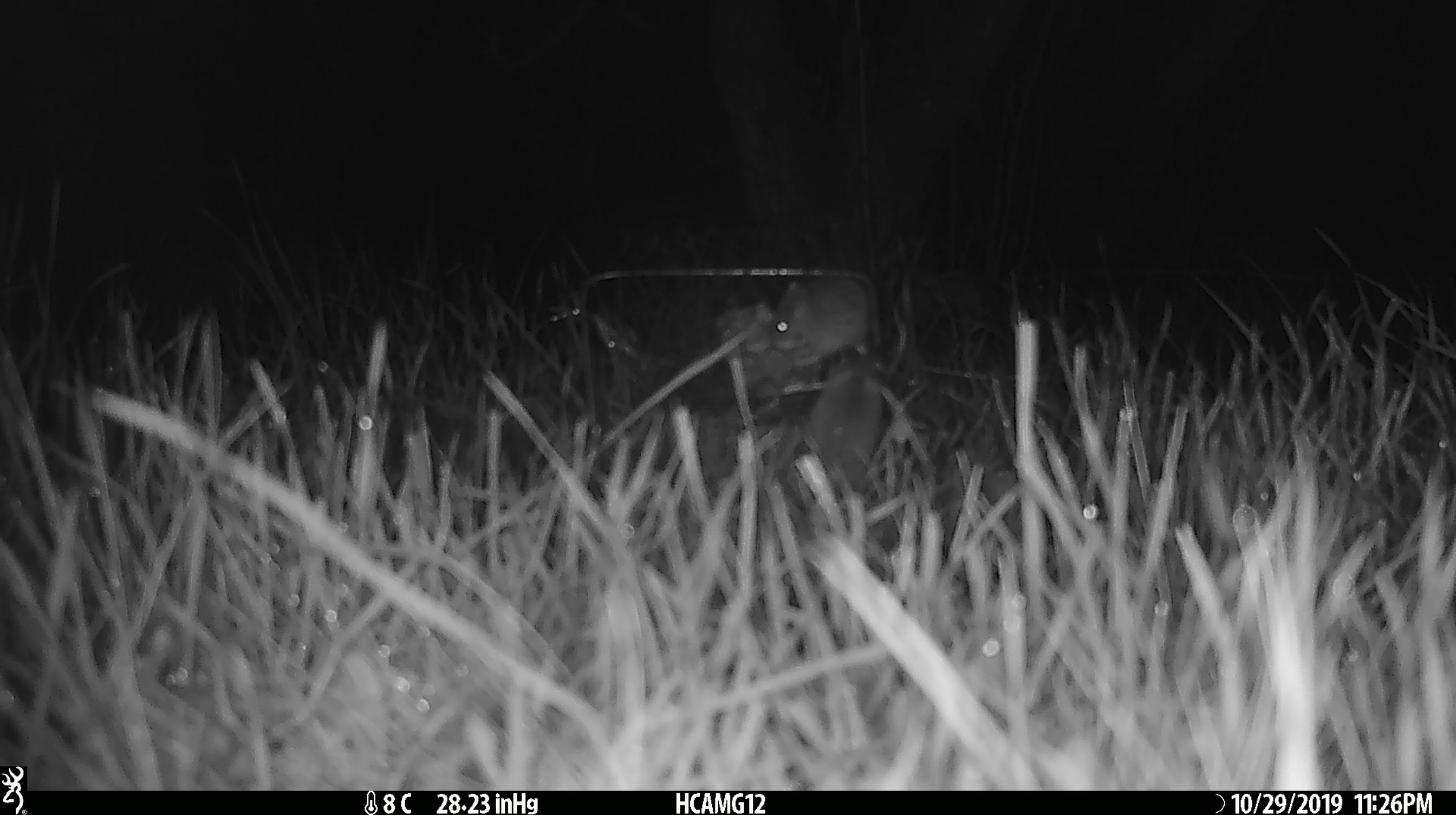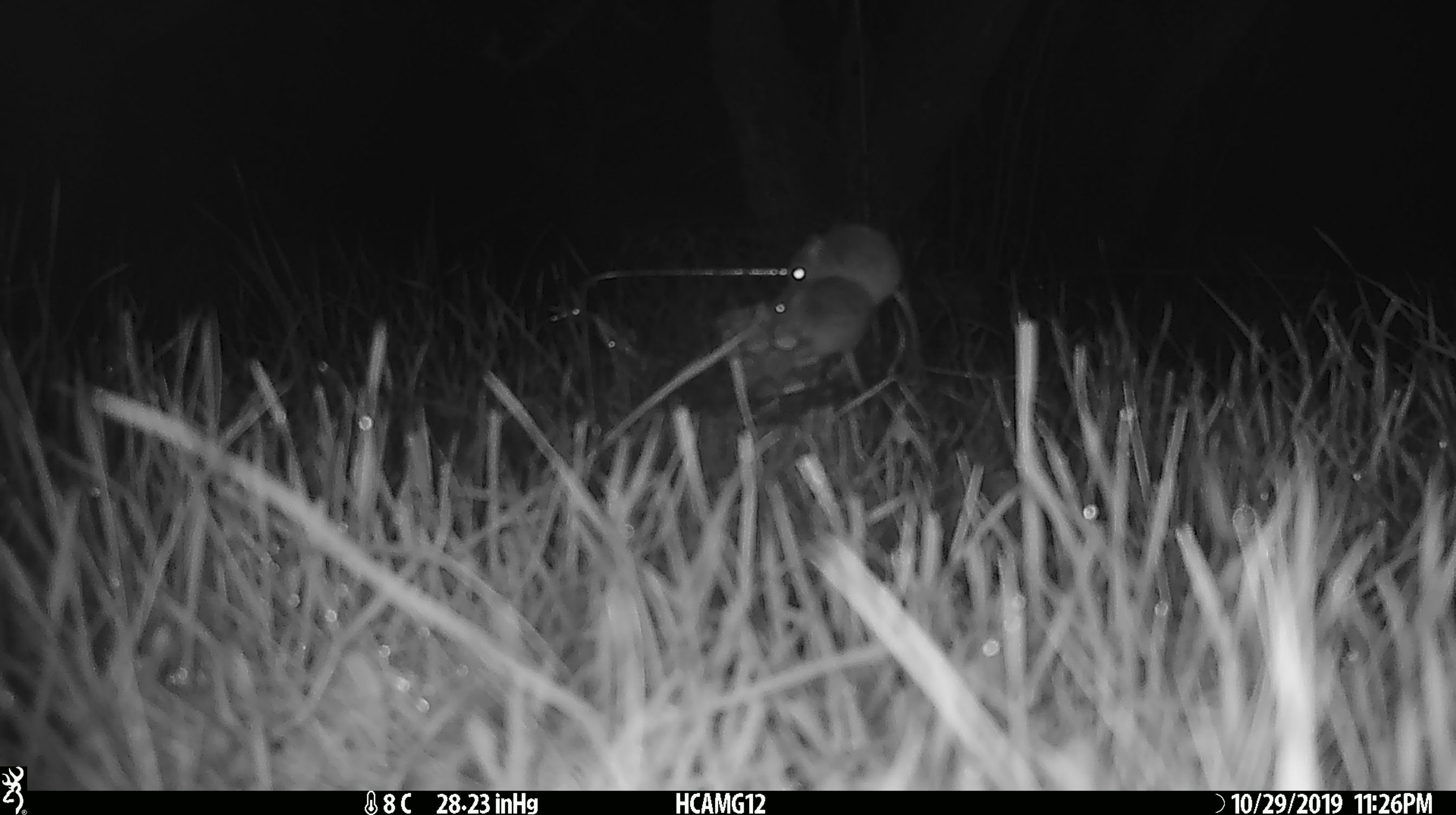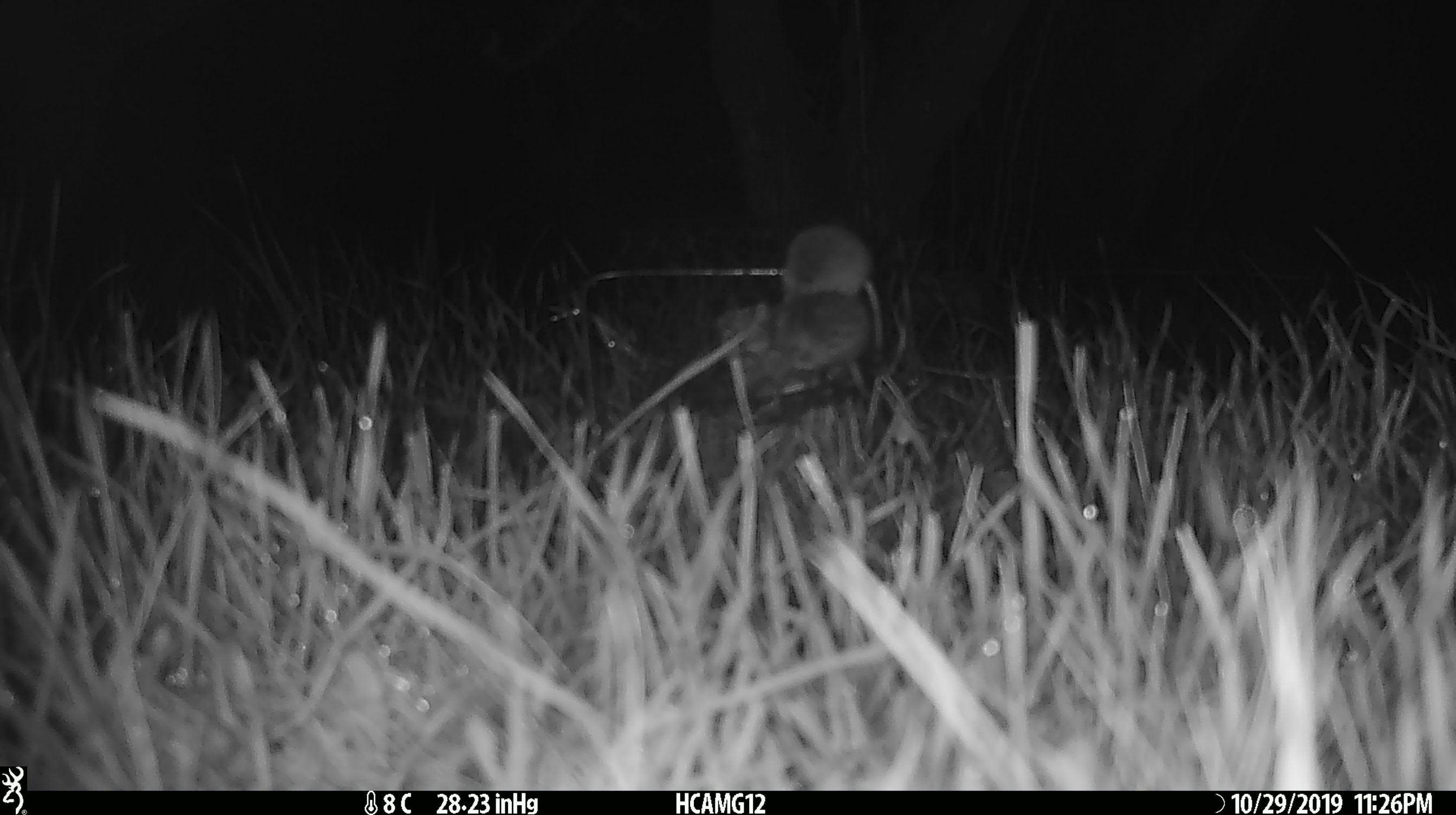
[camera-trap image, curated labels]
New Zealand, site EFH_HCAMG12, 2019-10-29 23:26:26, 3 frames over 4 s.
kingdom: Animalia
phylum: Chordata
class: Mammalia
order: Rodentia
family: Muridae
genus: Mus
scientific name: Mus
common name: mouse